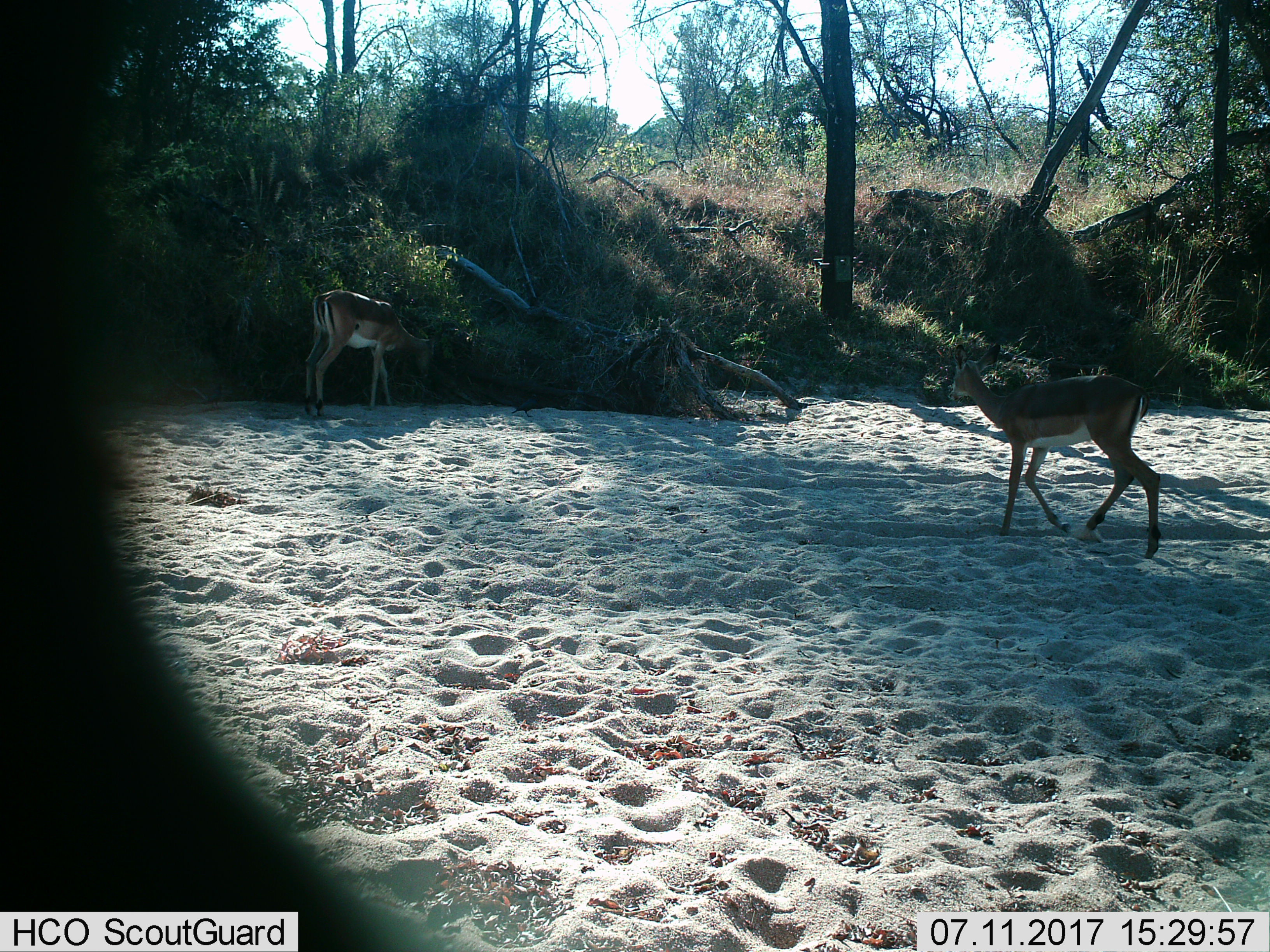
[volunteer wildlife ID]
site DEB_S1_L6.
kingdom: Animalia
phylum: Chordata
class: Mammalia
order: Artiodactyla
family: Bovidae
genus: Aepyceros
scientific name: Aepyceros melampus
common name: impala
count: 2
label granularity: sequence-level